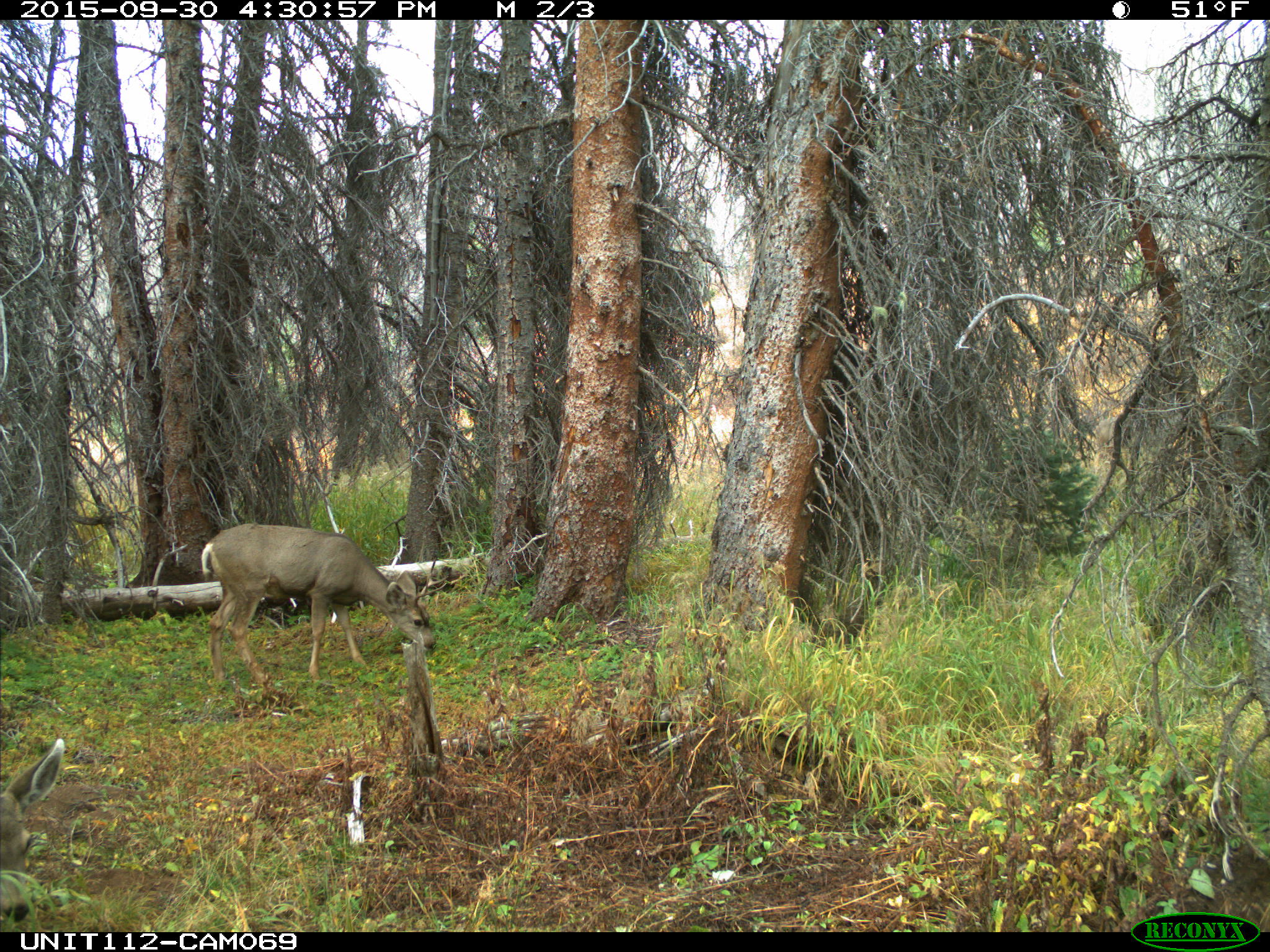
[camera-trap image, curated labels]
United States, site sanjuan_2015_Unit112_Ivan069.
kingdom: Animalia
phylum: Chordata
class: Mammalia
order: Artiodactyla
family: Cervidae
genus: Odocoileus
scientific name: Odocoileus hemionus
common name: mule deer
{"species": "Odocoileus hemionus (mule deer)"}